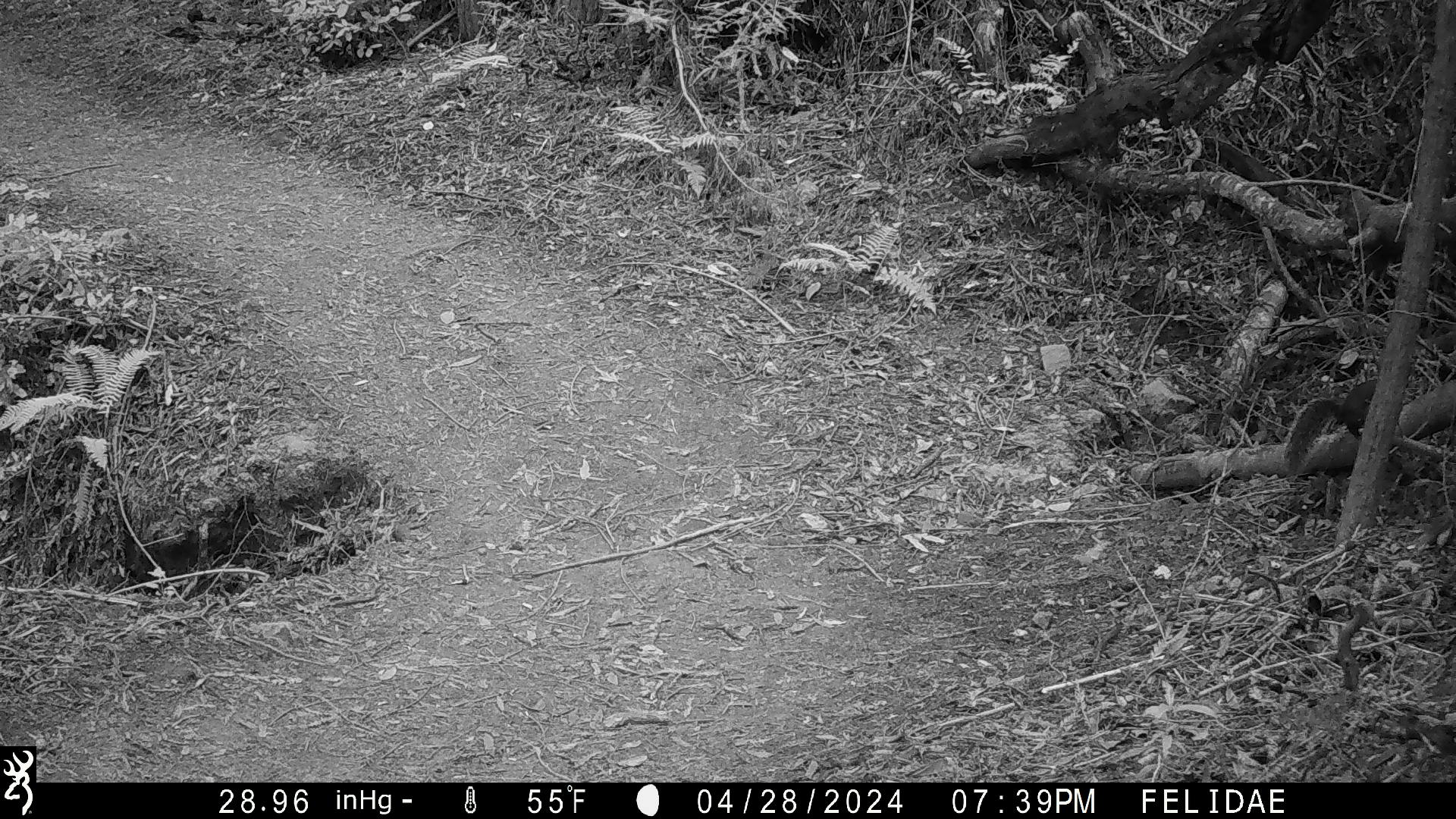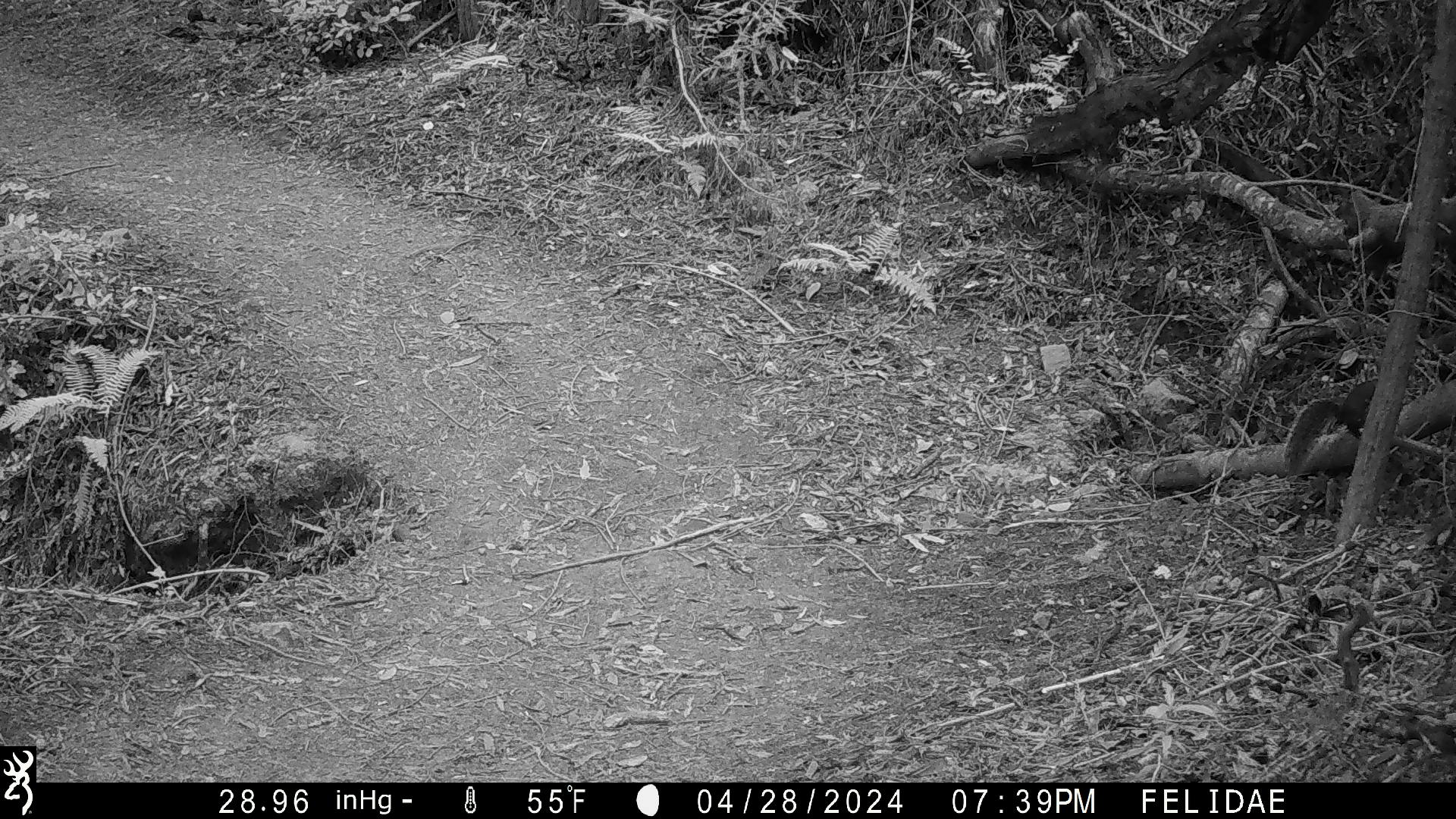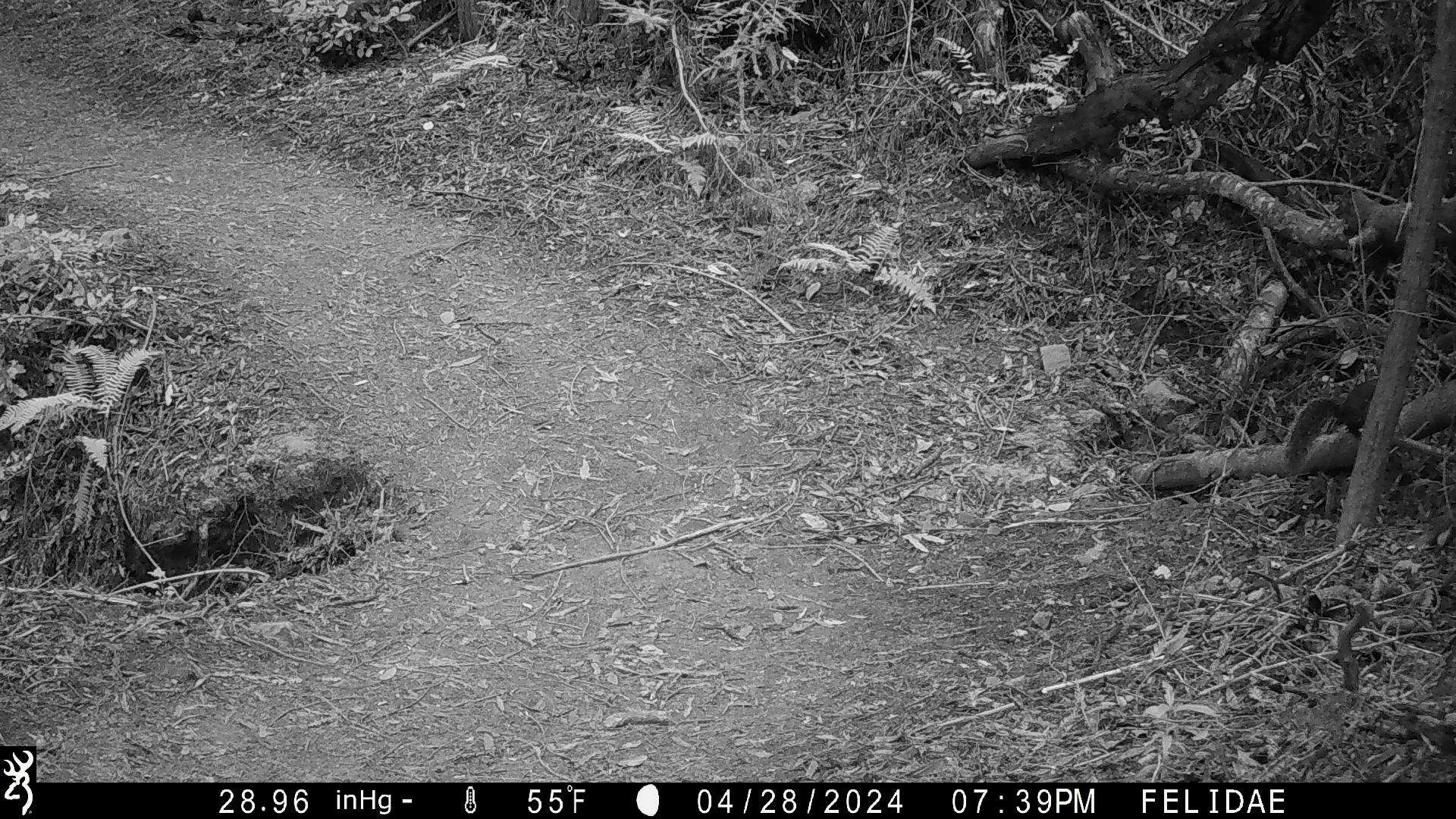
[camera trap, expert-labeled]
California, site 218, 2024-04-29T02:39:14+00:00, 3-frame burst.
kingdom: Animalia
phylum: Chordata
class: Mammalia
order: Rodentia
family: Sciuridae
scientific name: Sciuridae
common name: squirrel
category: unknown squirrel